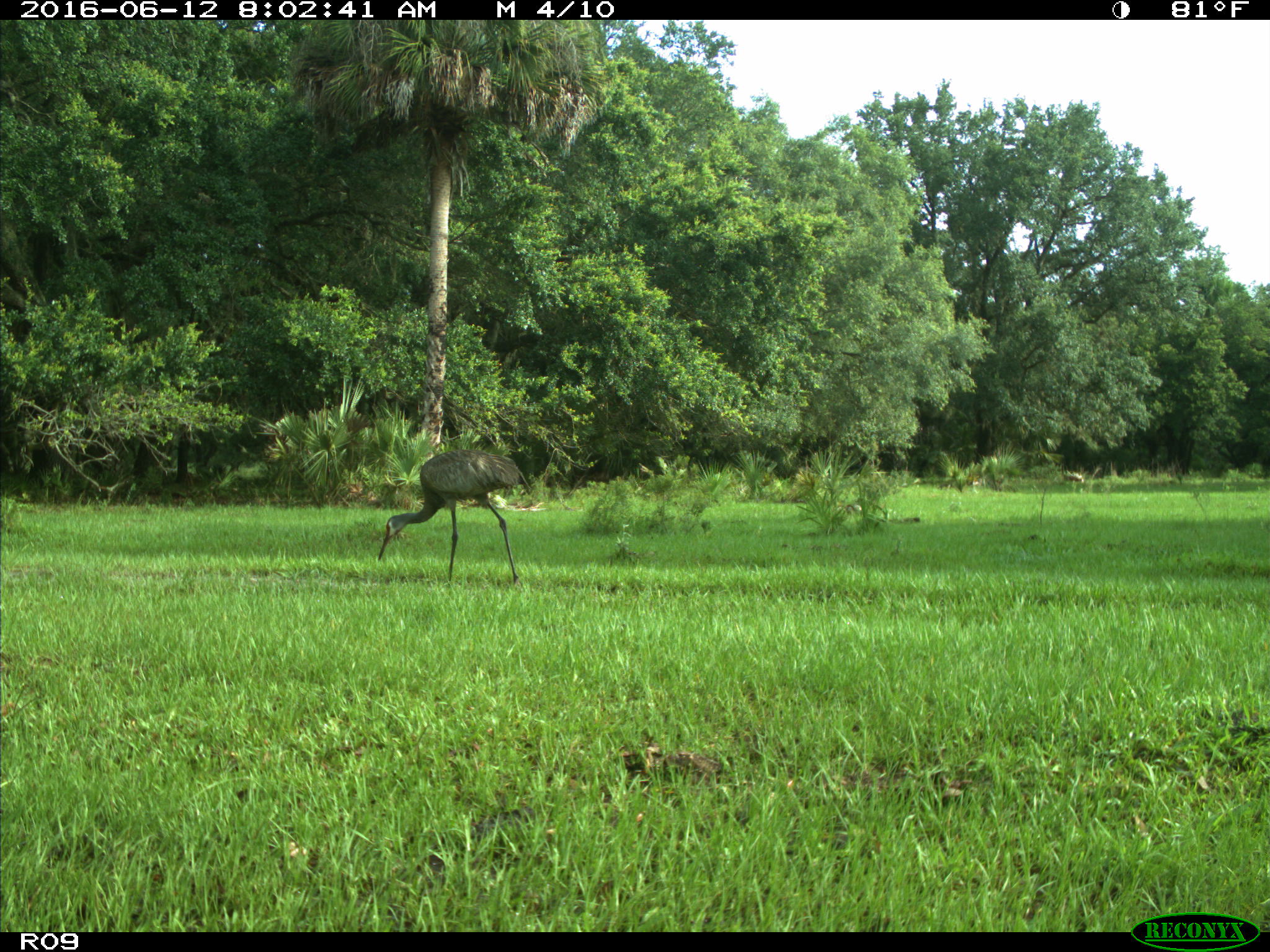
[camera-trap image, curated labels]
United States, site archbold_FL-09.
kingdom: Animalia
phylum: Chordata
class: Aves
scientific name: Aves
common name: birds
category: unidentified bird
Unidentified bird (birds) (Aves).